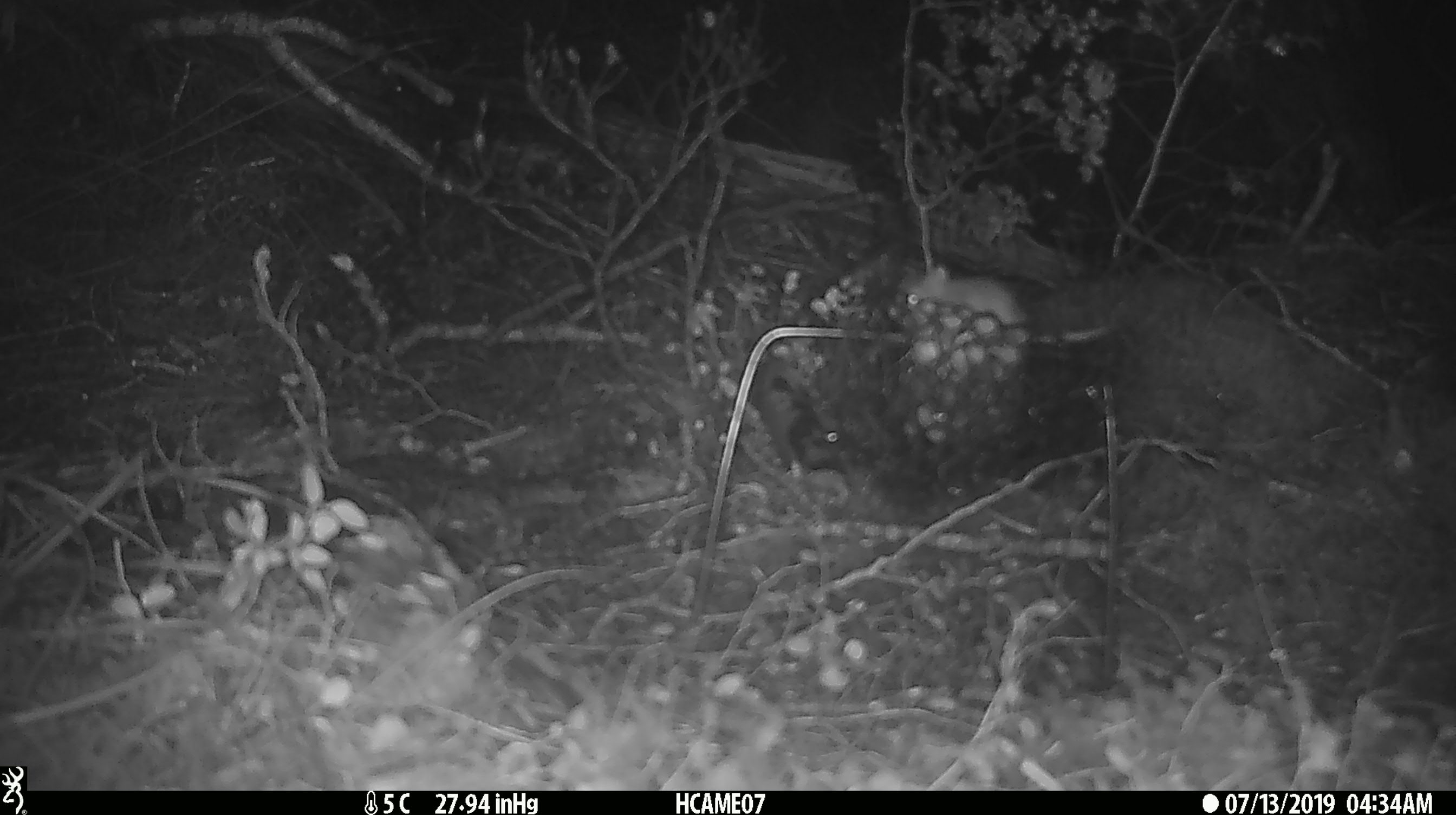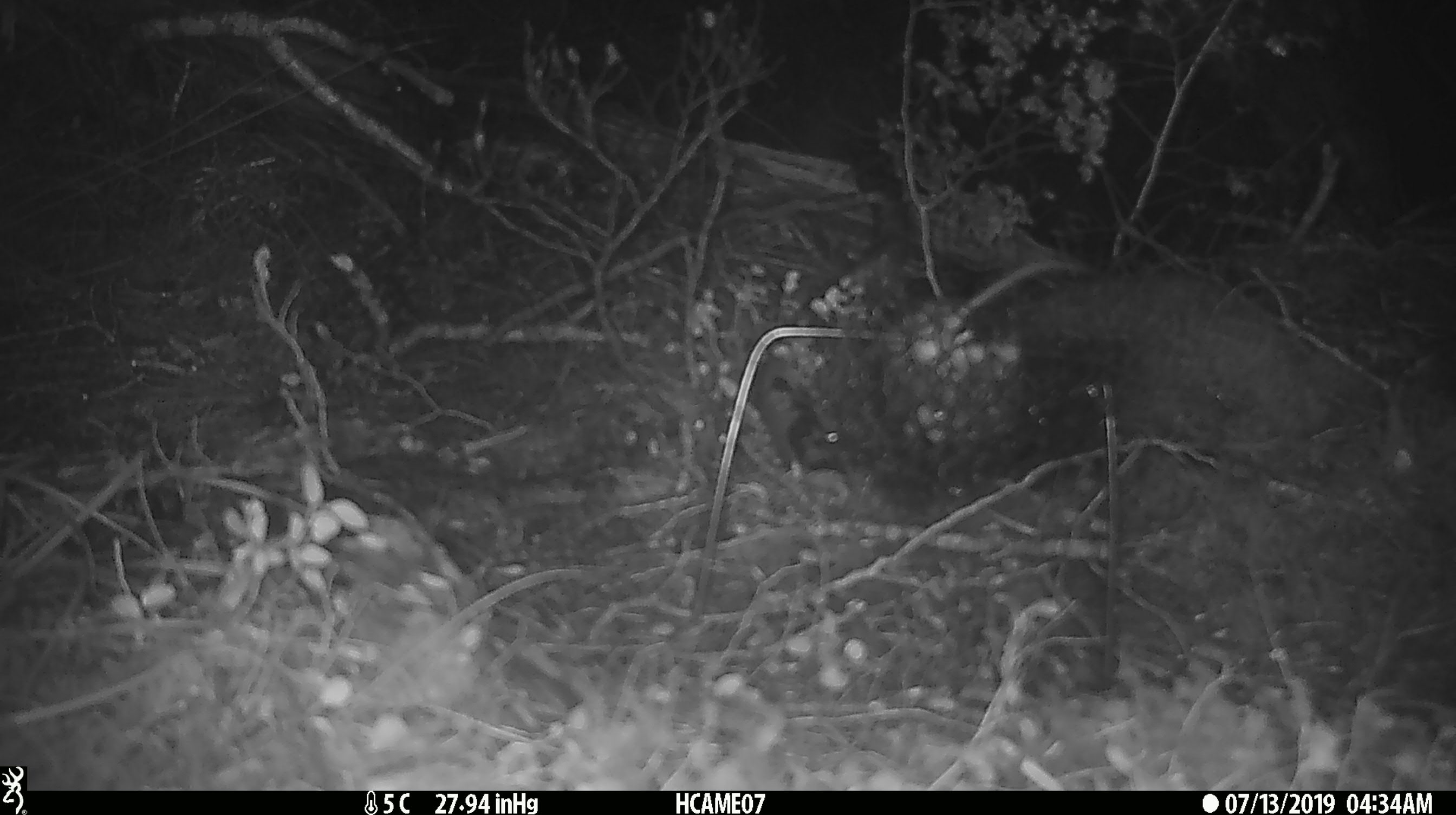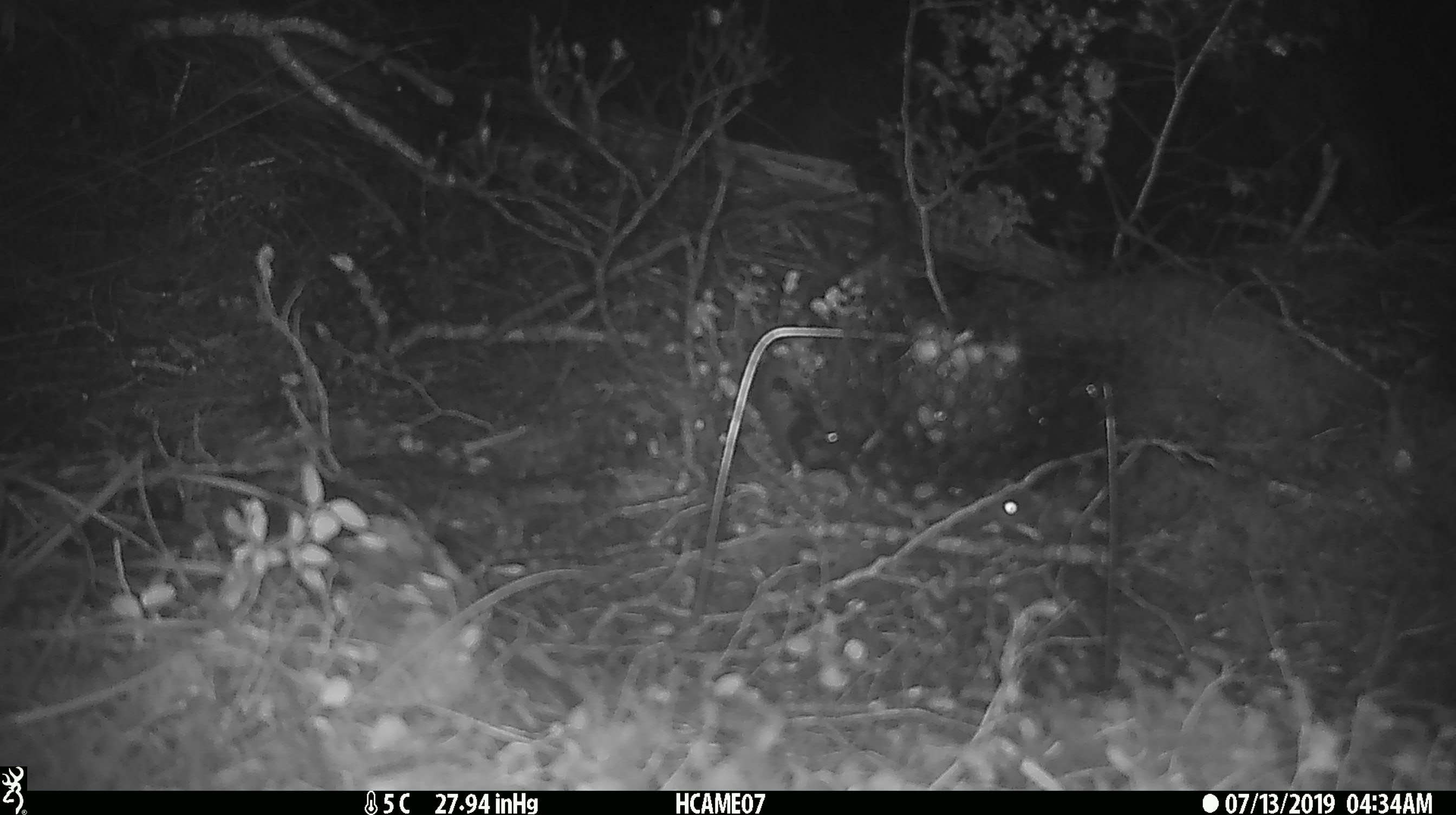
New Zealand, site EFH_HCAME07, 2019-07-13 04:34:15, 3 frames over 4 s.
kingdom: Animalia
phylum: Chordata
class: Mammalia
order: Rodentia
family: Muridae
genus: Mus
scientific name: Mus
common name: mouse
Mouse (Mus).